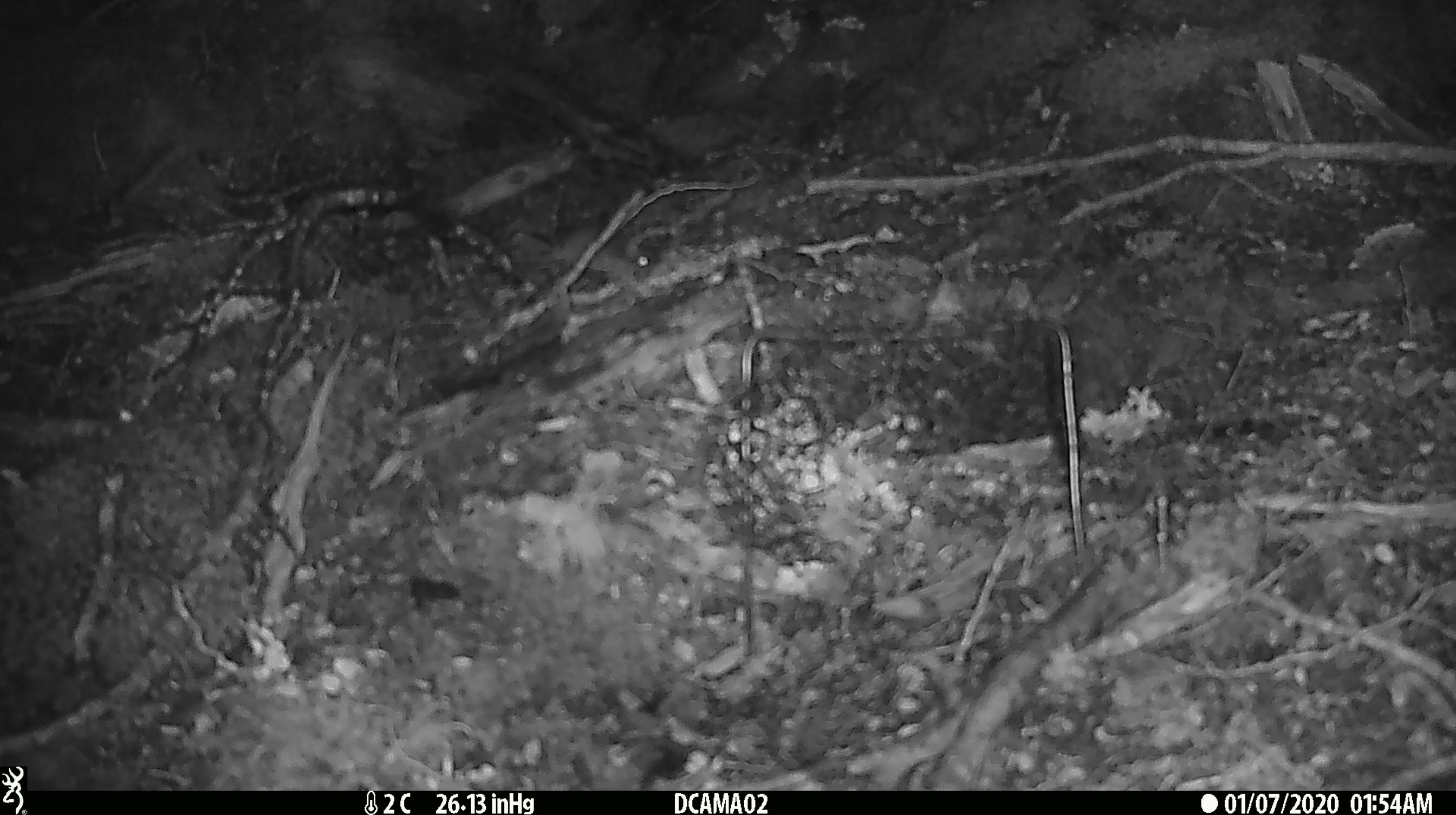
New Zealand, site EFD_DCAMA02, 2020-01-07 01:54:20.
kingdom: Animalia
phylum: Chordata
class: Mammalia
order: Rodentia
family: Muridae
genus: Mus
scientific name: Mus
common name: mouse